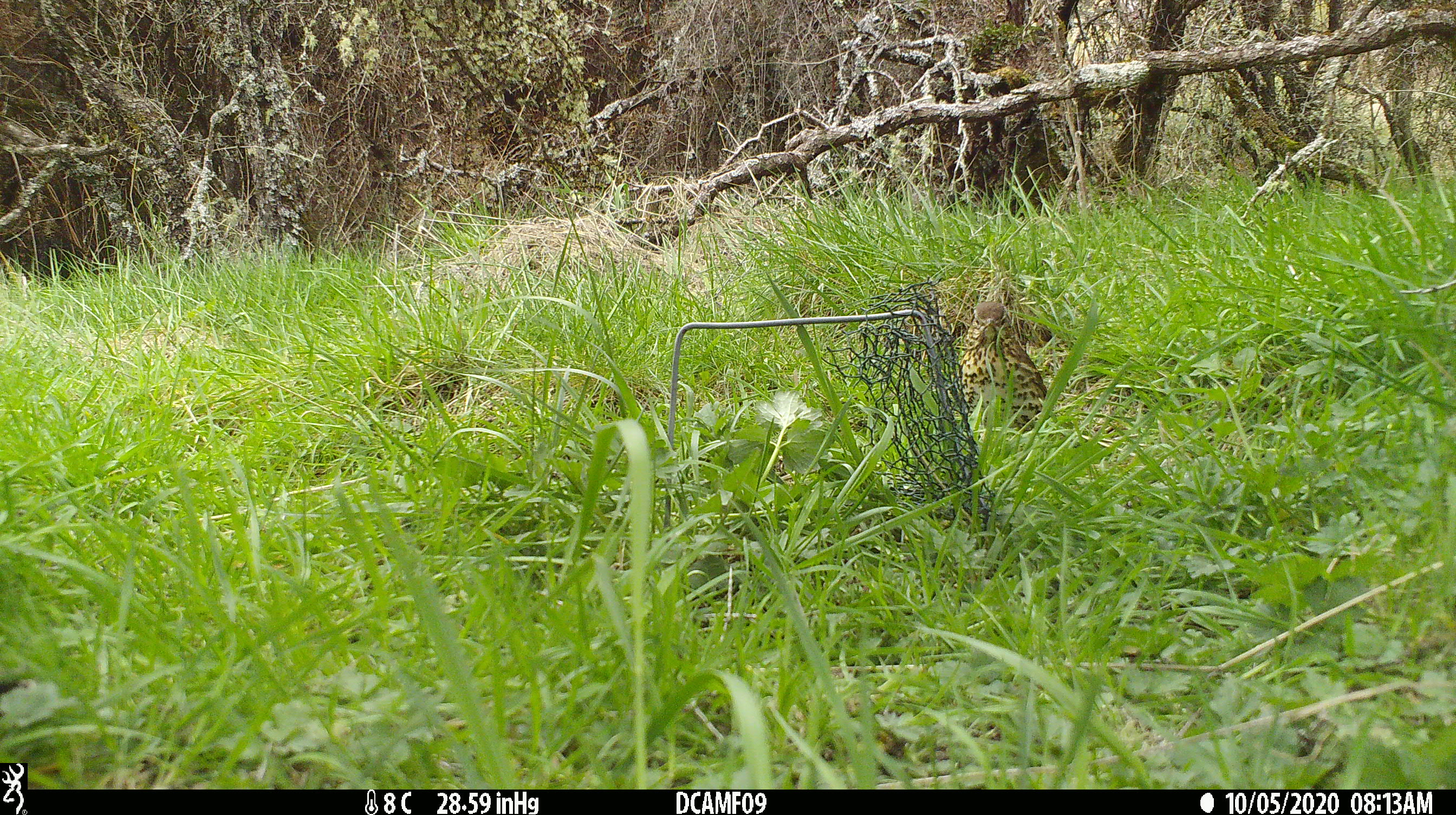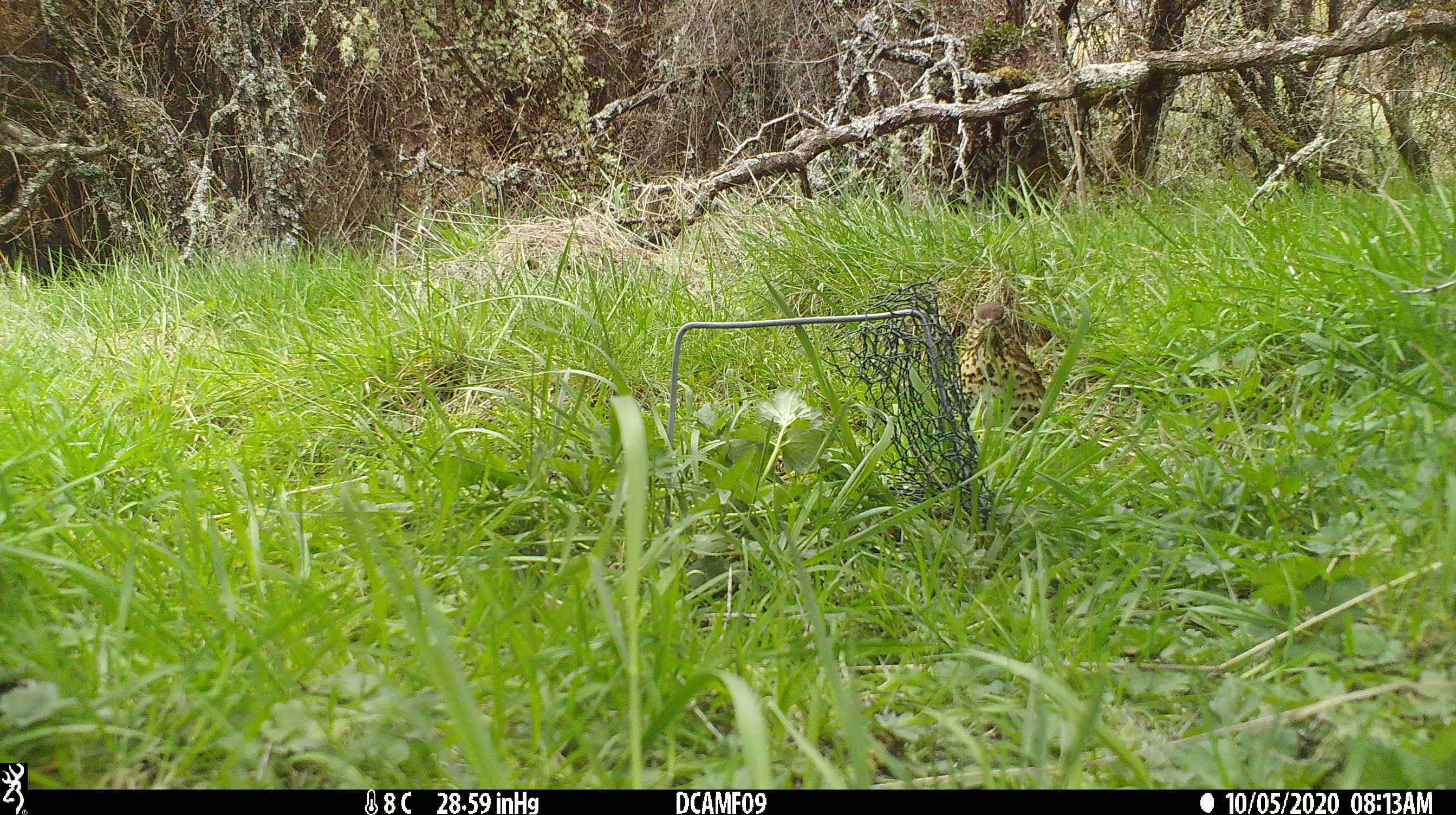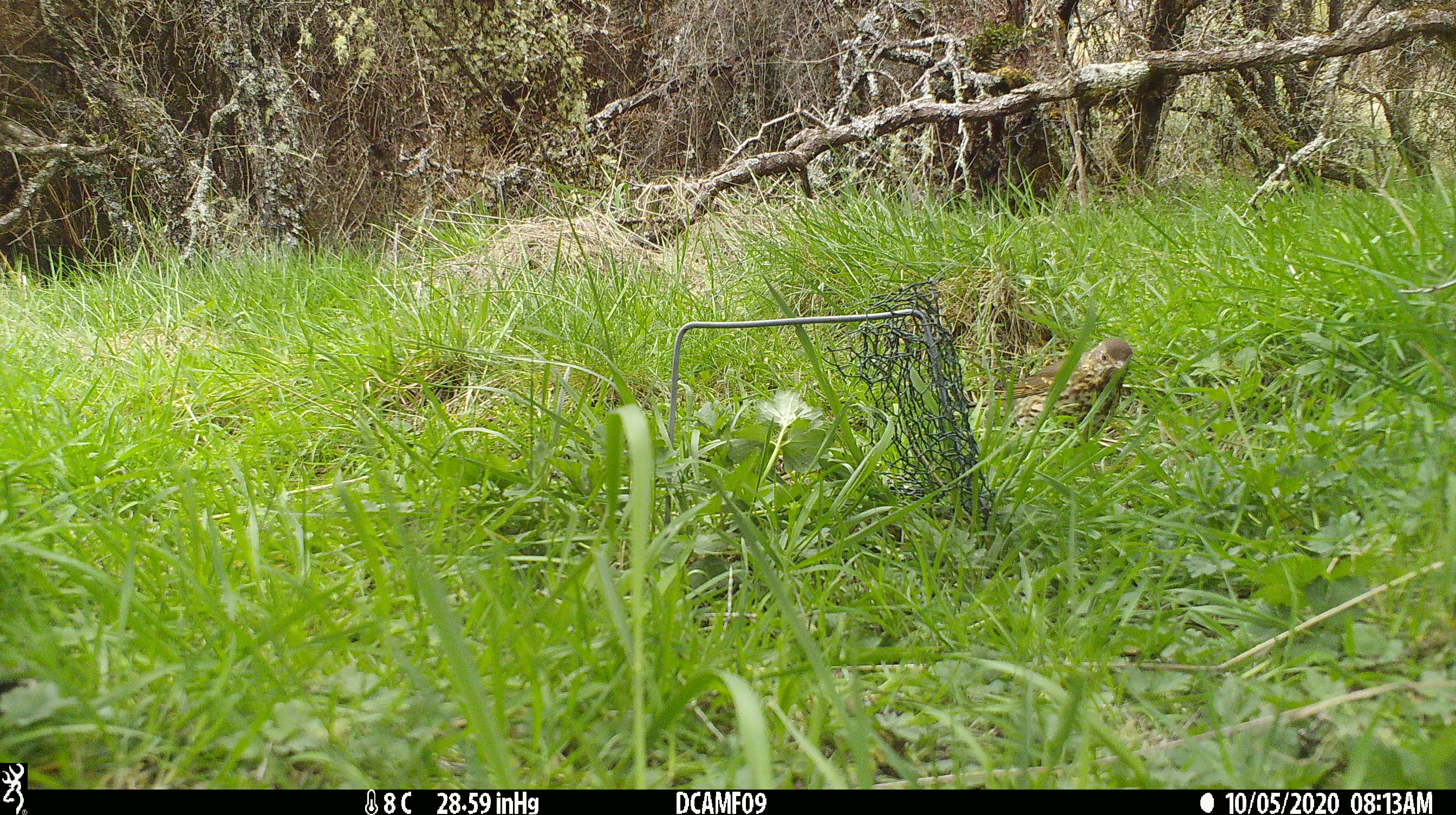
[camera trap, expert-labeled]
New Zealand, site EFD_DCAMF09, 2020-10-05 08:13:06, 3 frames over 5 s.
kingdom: Animalia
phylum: Chordata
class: Aves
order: Passeriformes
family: Turdidae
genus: Turdus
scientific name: Turdus philomelos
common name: song thrush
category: thrush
Thrush (song thrush) (Turdus philomelos).